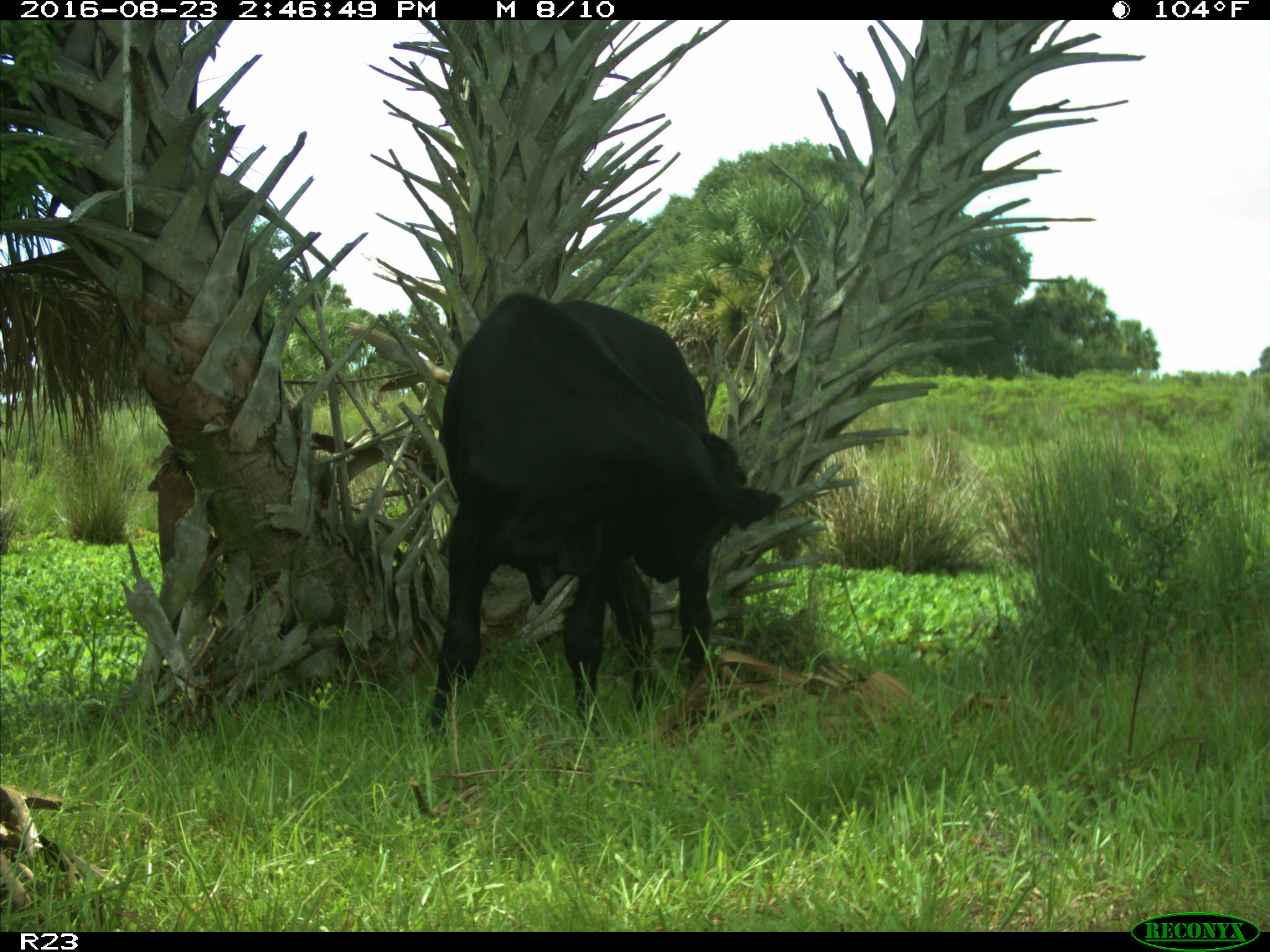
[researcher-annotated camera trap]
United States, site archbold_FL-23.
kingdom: Animalia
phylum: Chordata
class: Mammalia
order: Artiodactyla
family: Bovidae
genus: Bos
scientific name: Bos taurus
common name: domestic cow